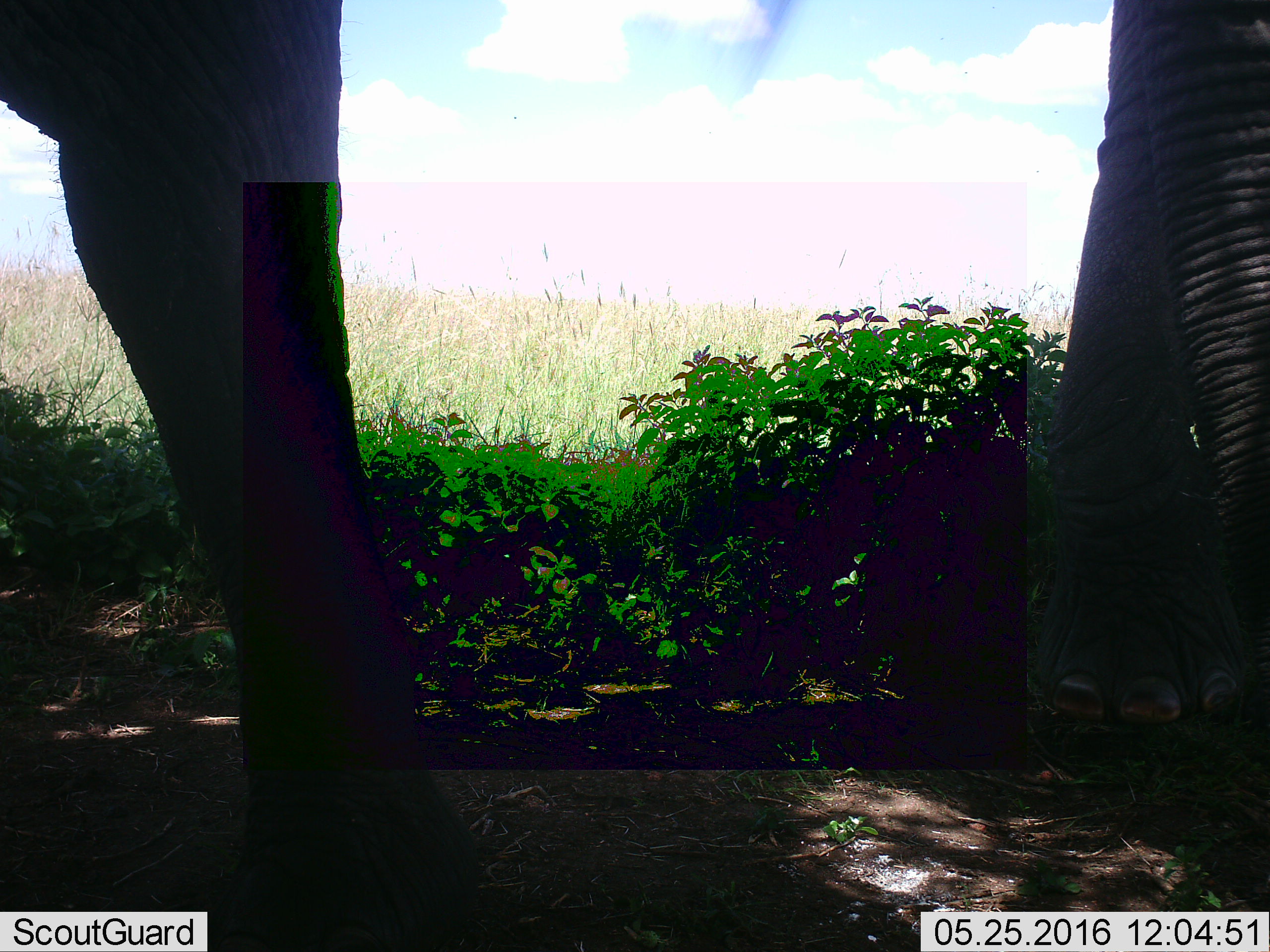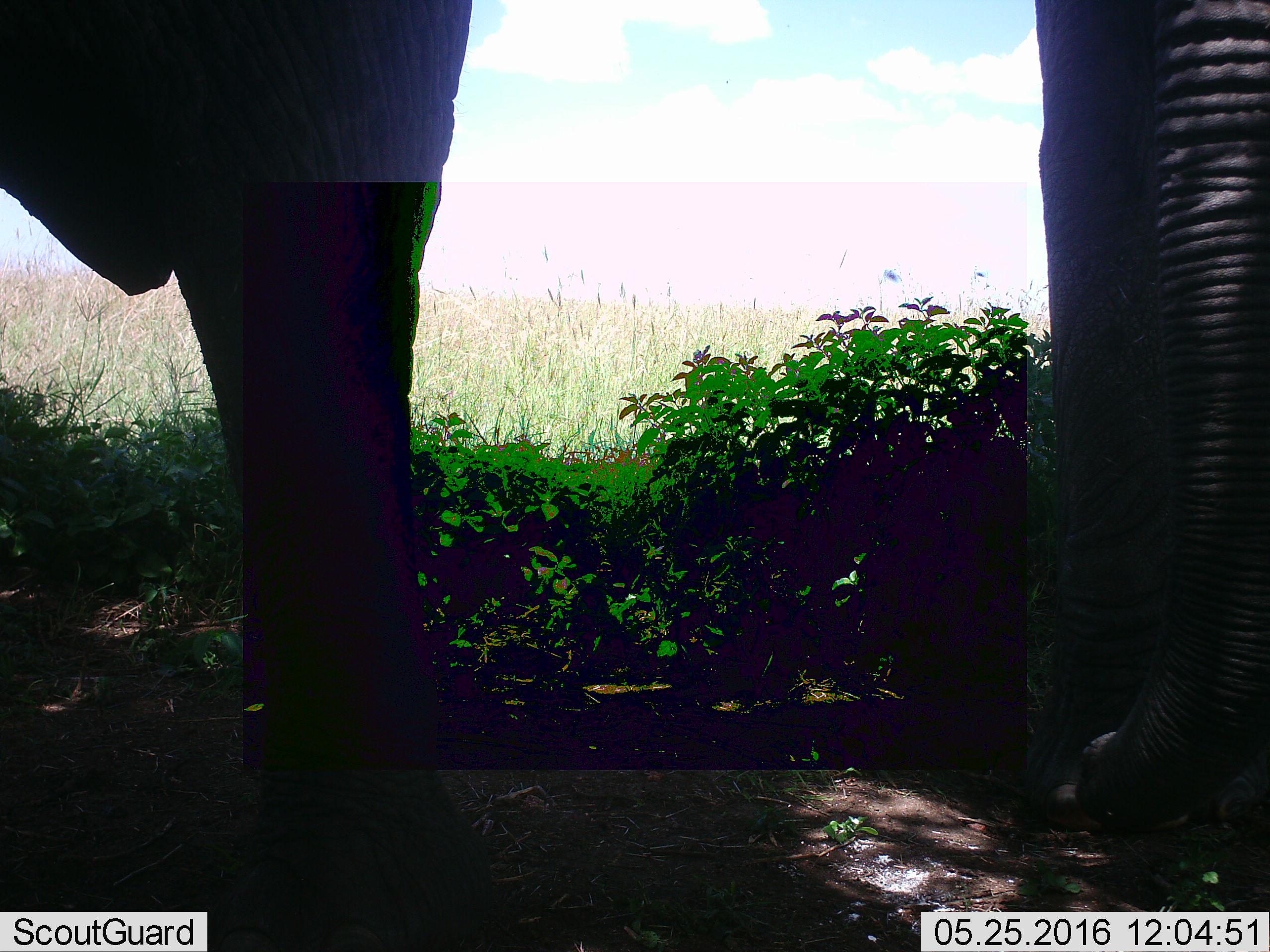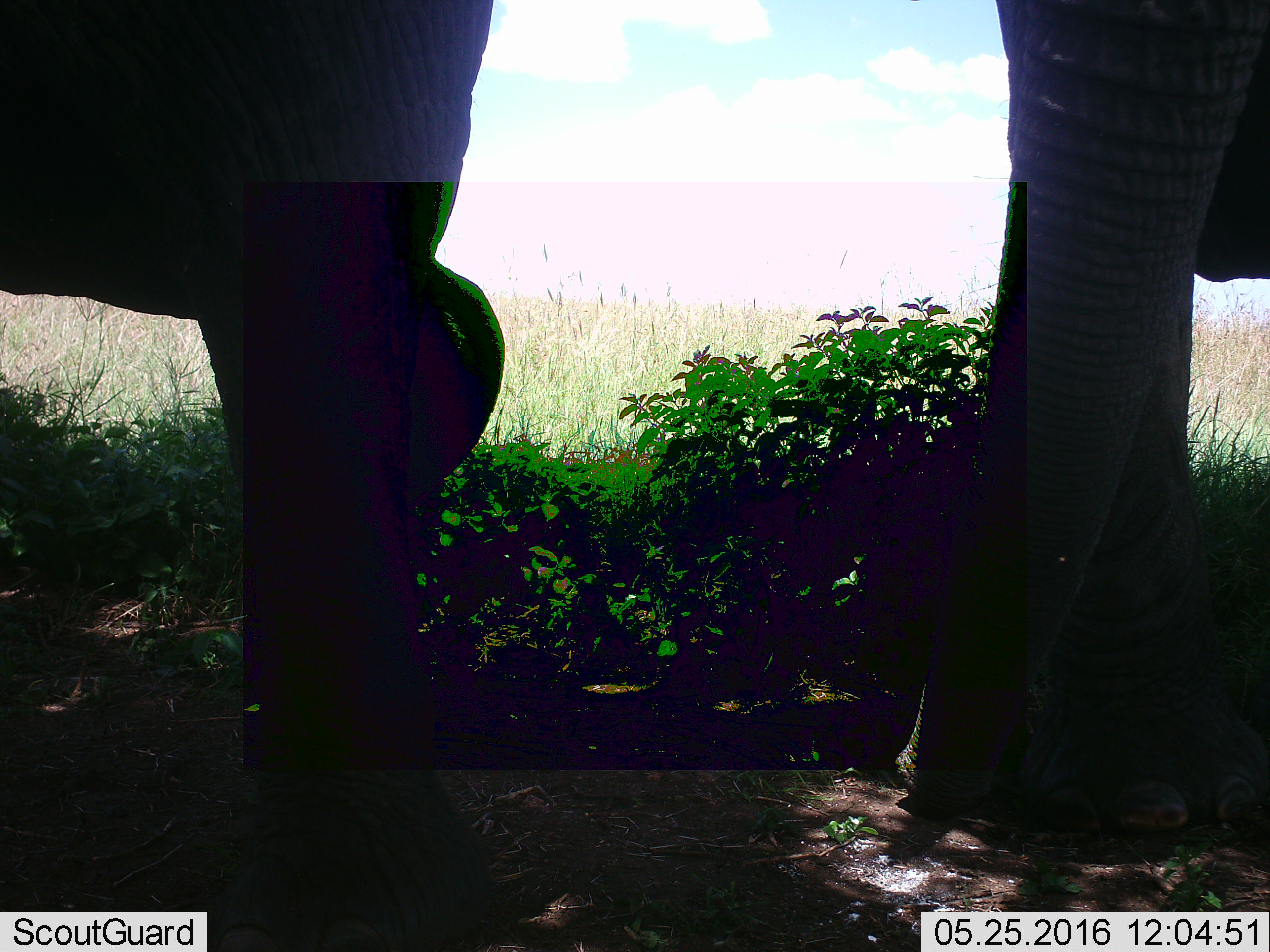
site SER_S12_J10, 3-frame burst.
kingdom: Animalia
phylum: Chordata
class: Mammalia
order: Proboscidea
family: Elephantidae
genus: Loxodonta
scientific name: Loxodonta africana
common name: african bush elephant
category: elephant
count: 2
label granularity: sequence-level